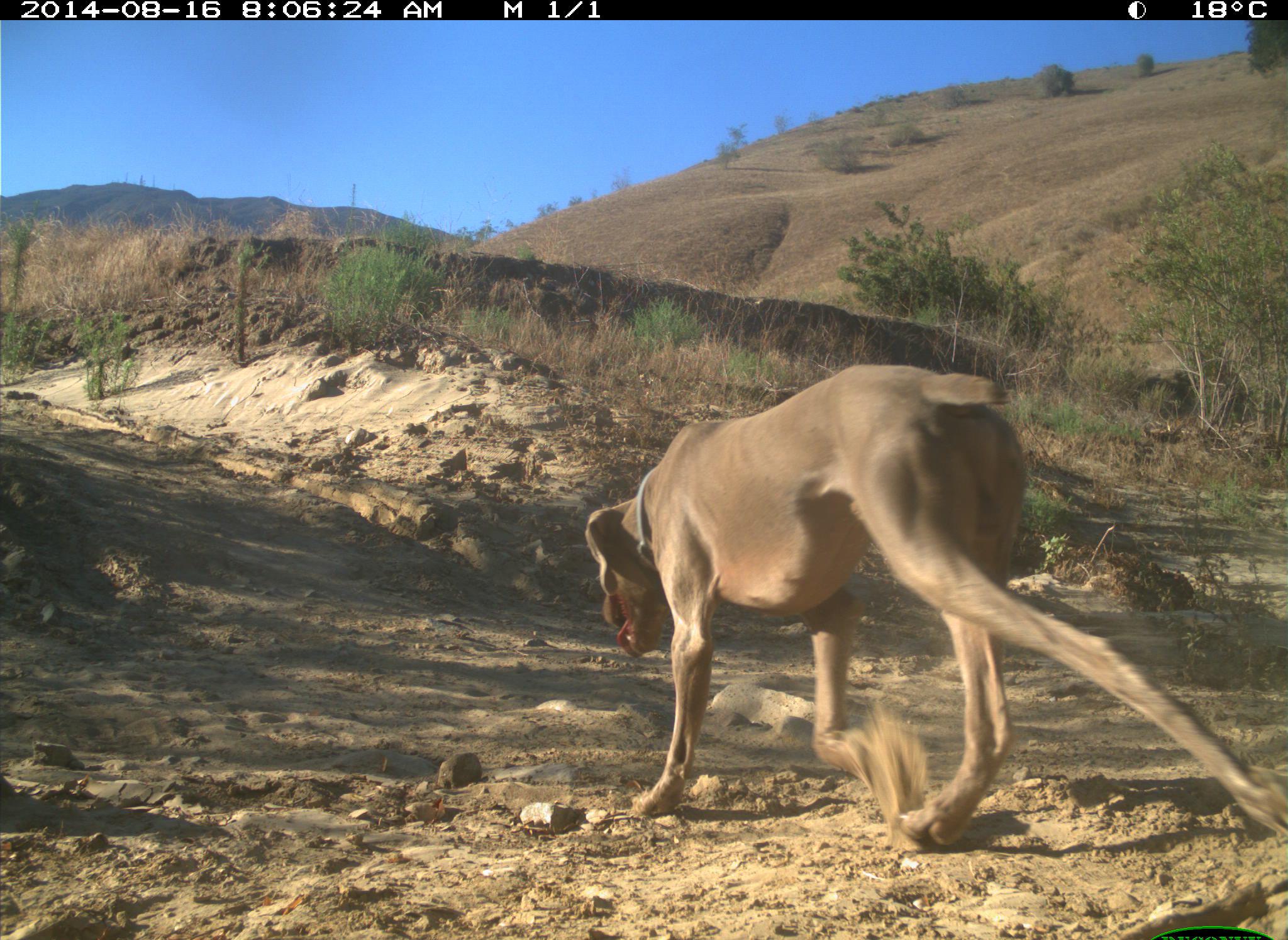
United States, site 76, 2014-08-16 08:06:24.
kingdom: Animalia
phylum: Chordata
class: Mammalia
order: Carnivora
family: Canidae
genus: Canis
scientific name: Canis familiaris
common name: domestic dog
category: dog